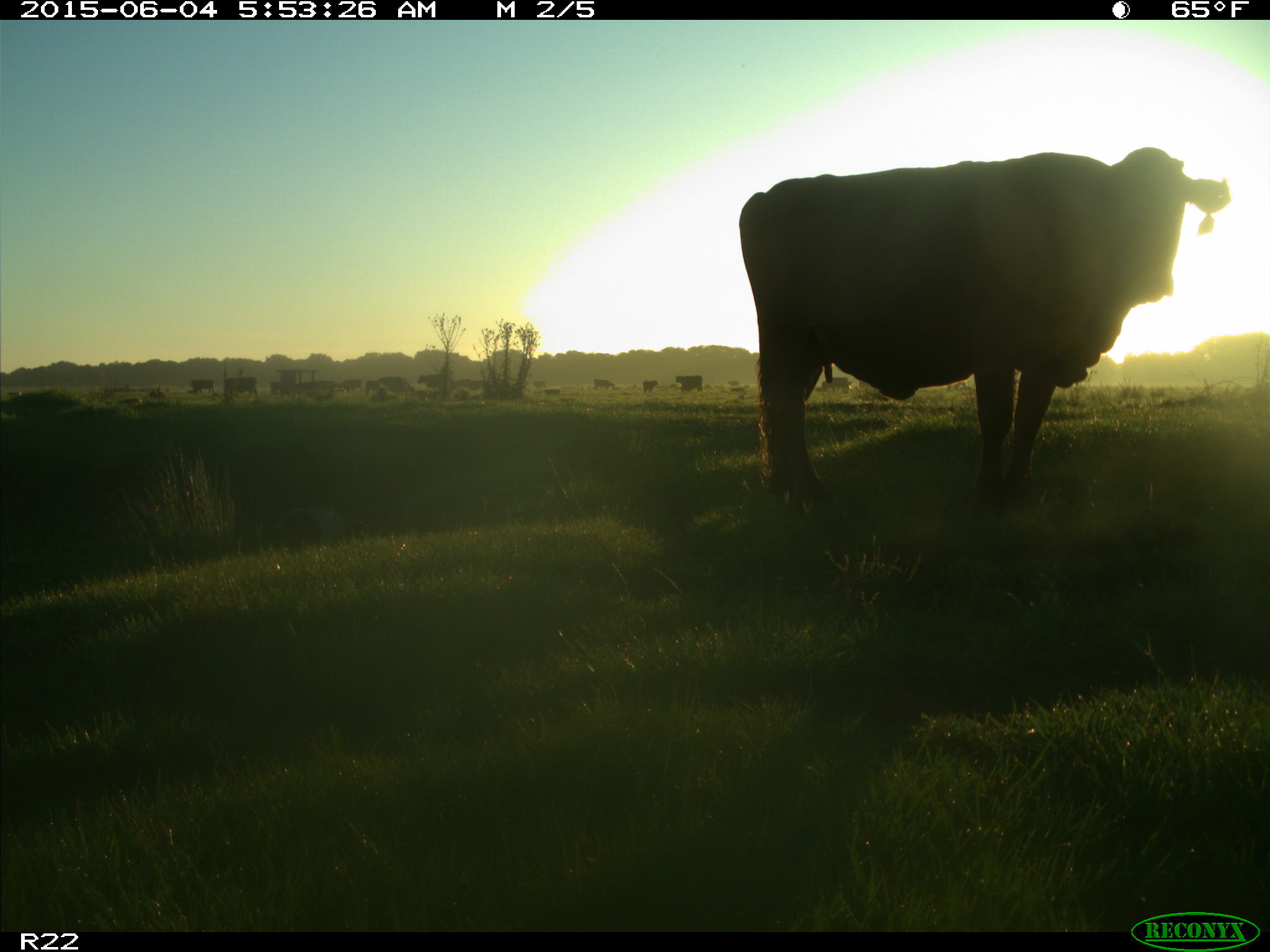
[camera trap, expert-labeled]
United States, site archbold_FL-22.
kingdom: Animalia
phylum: Chordata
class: Mammalia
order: Artiodactyla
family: Bovidae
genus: Bos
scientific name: Bos taurus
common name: domestic cow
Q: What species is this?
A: Bos taurus (domestic cow).